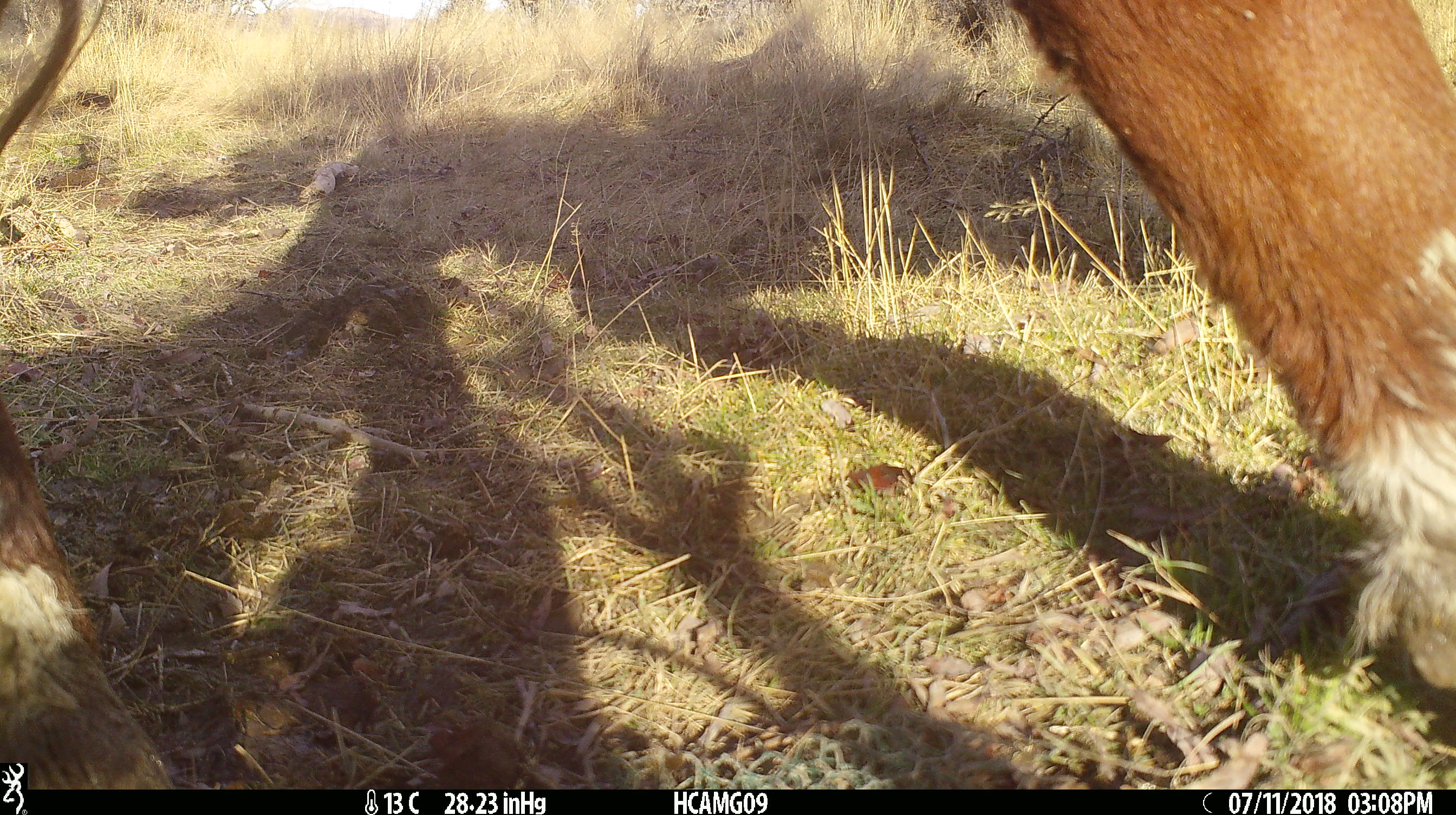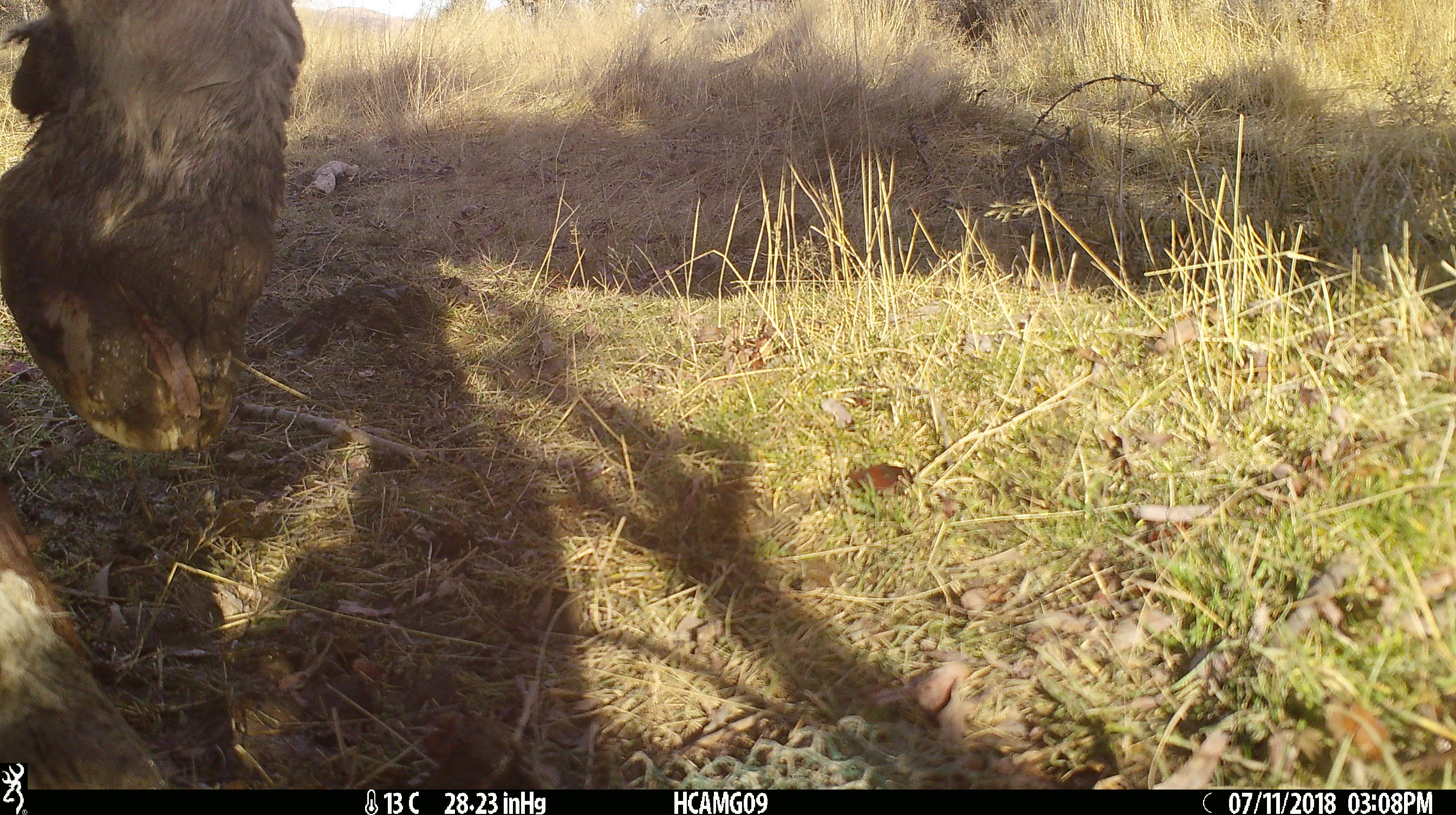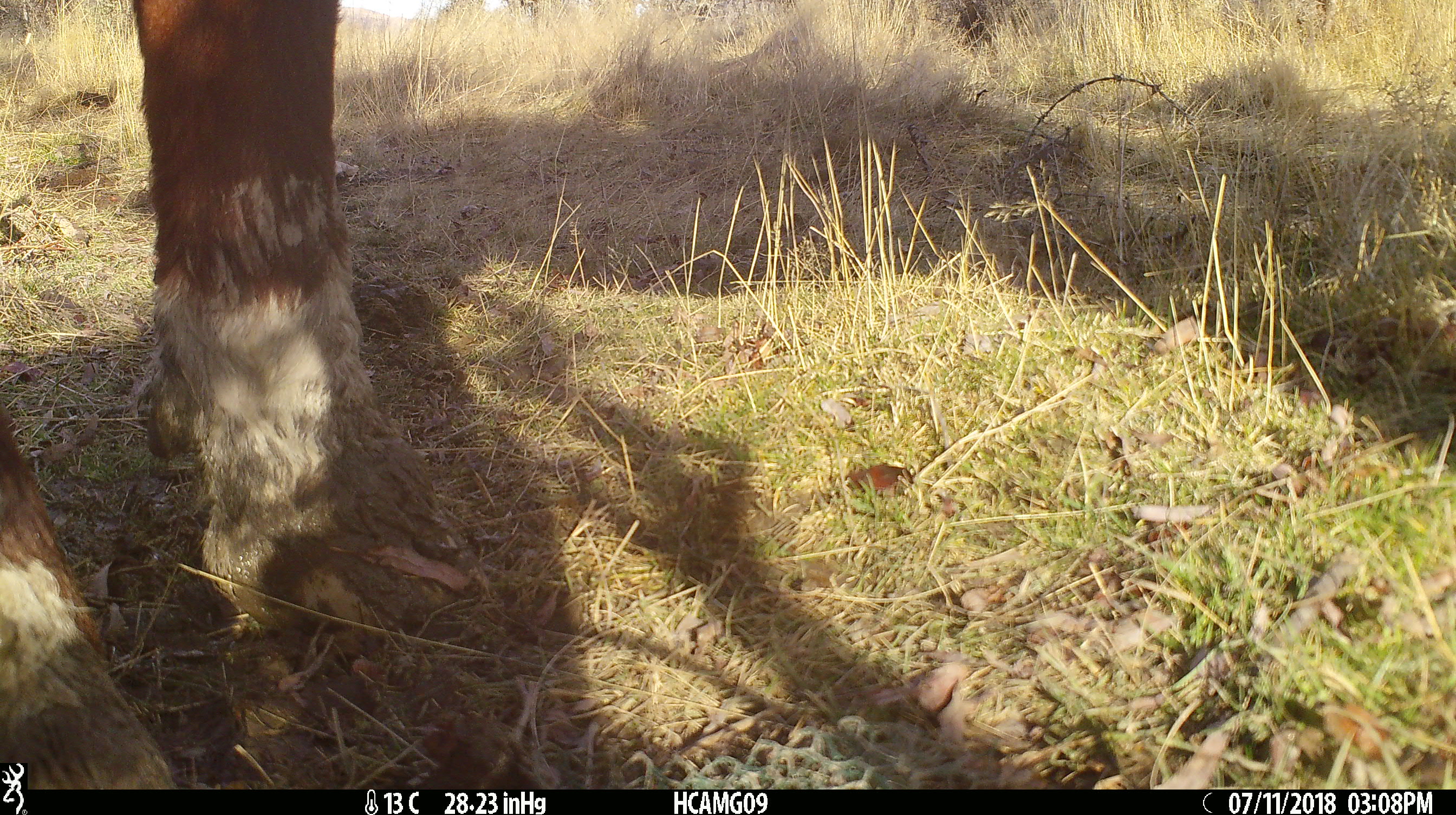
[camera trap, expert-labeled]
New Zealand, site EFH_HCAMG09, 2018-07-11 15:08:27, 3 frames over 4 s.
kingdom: Animalia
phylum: Chordata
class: Mammalia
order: Artiodactyla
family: Bovidae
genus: Bos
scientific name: Bos taurus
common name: domestic cow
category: cow